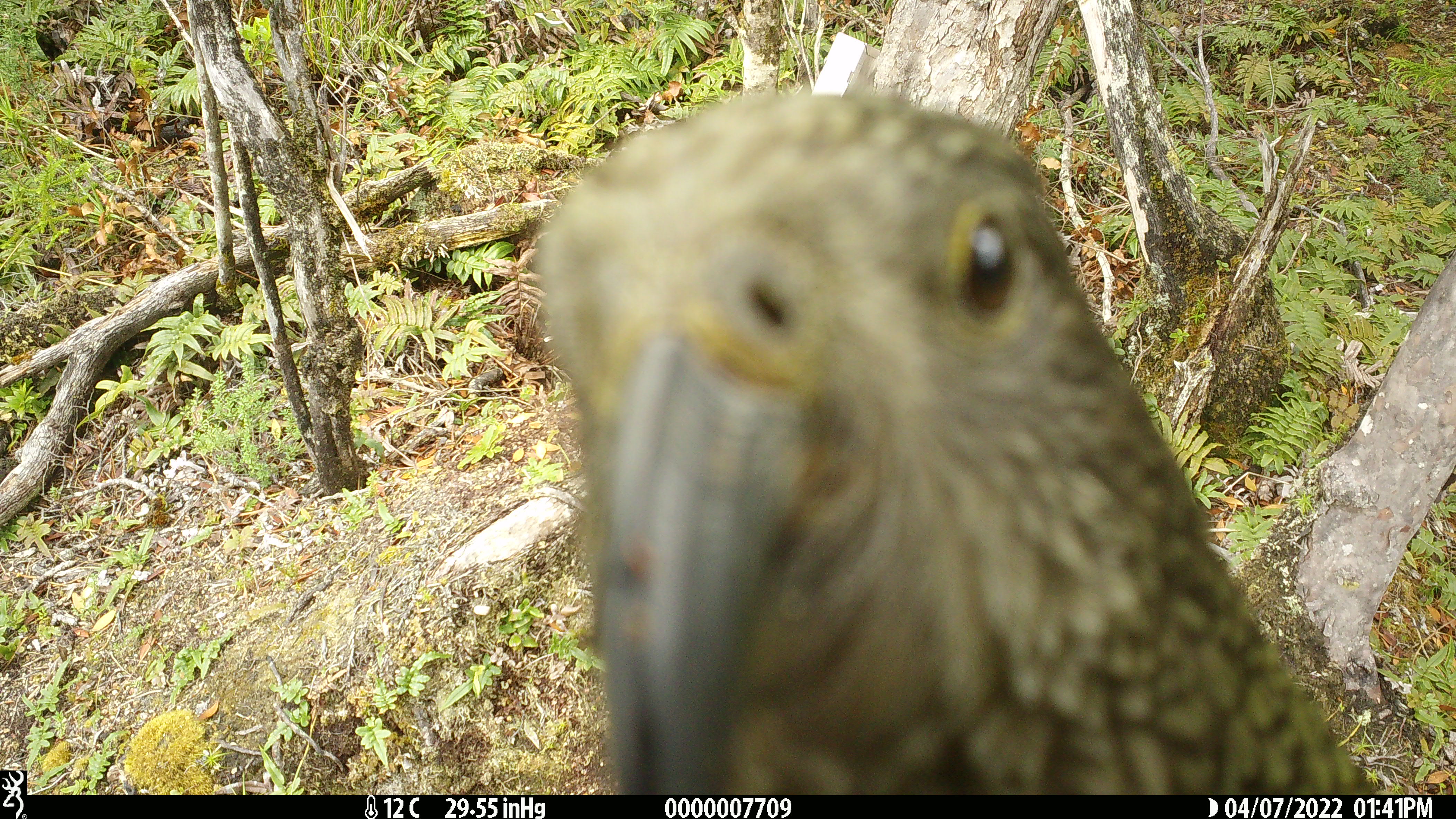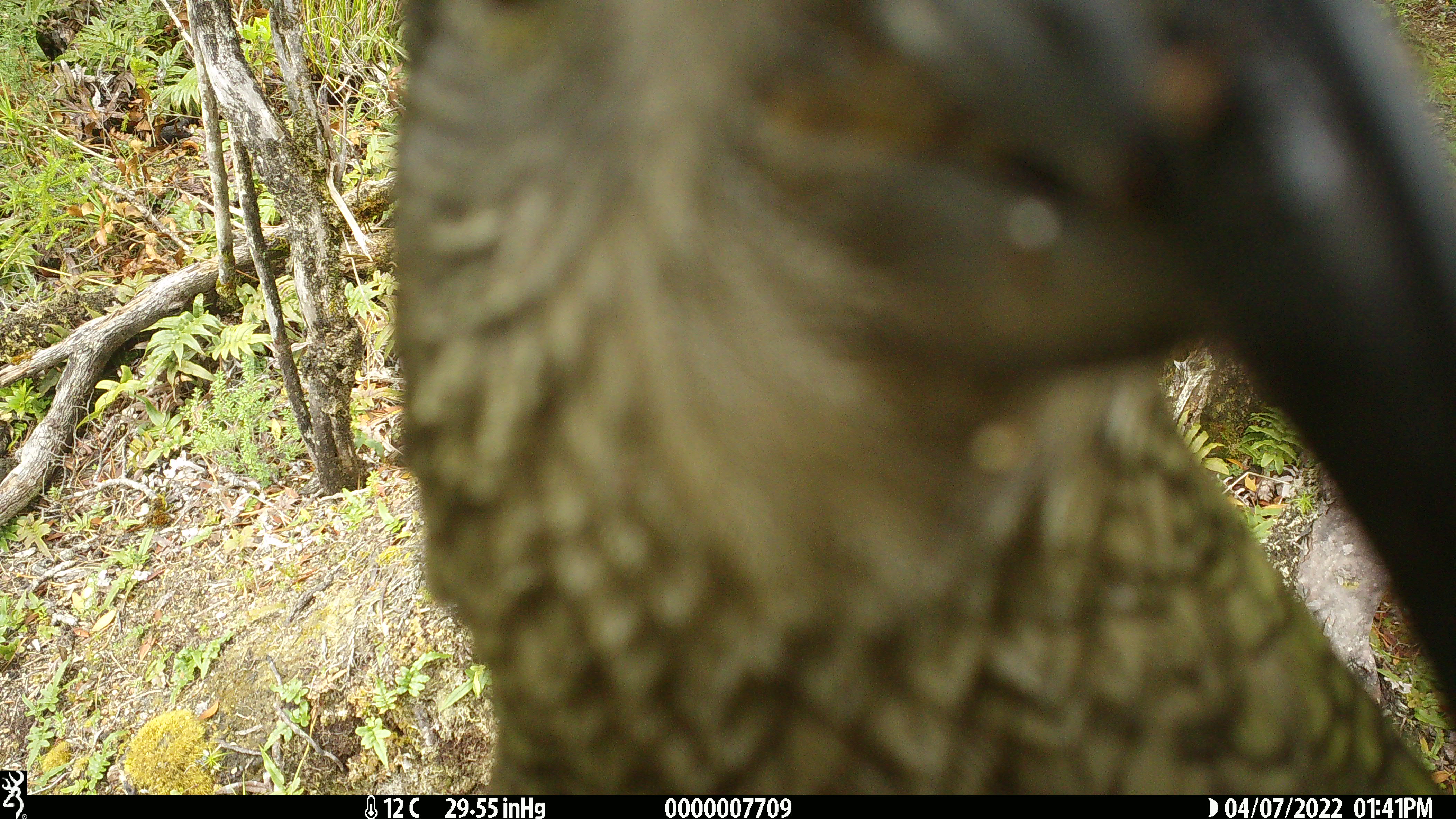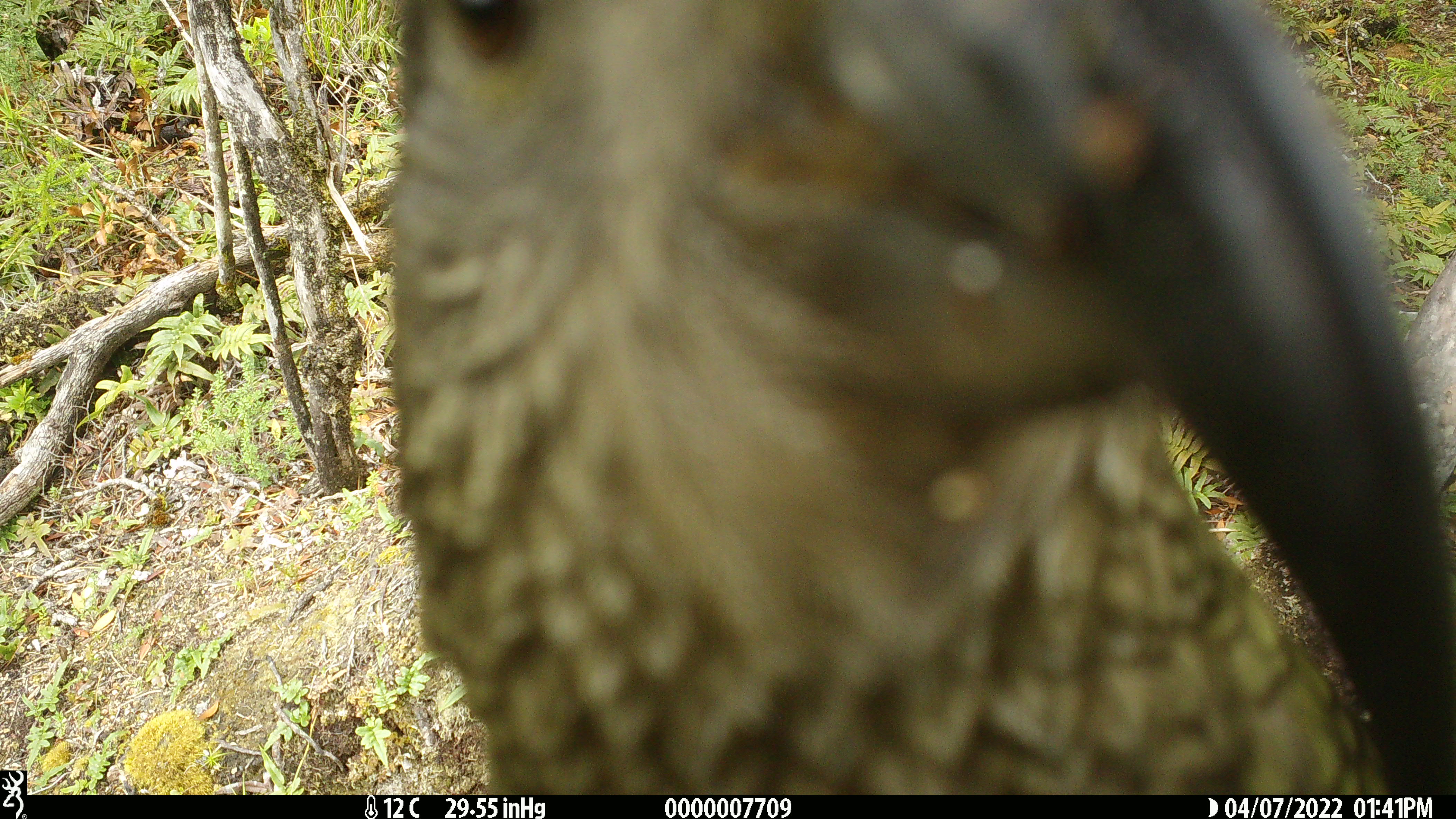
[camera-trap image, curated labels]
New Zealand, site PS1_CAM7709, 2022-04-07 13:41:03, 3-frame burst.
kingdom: Animalia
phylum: Chordata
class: Aves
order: Psittaciformes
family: Strigopidae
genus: Nestor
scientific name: Nestor notabilis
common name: kea